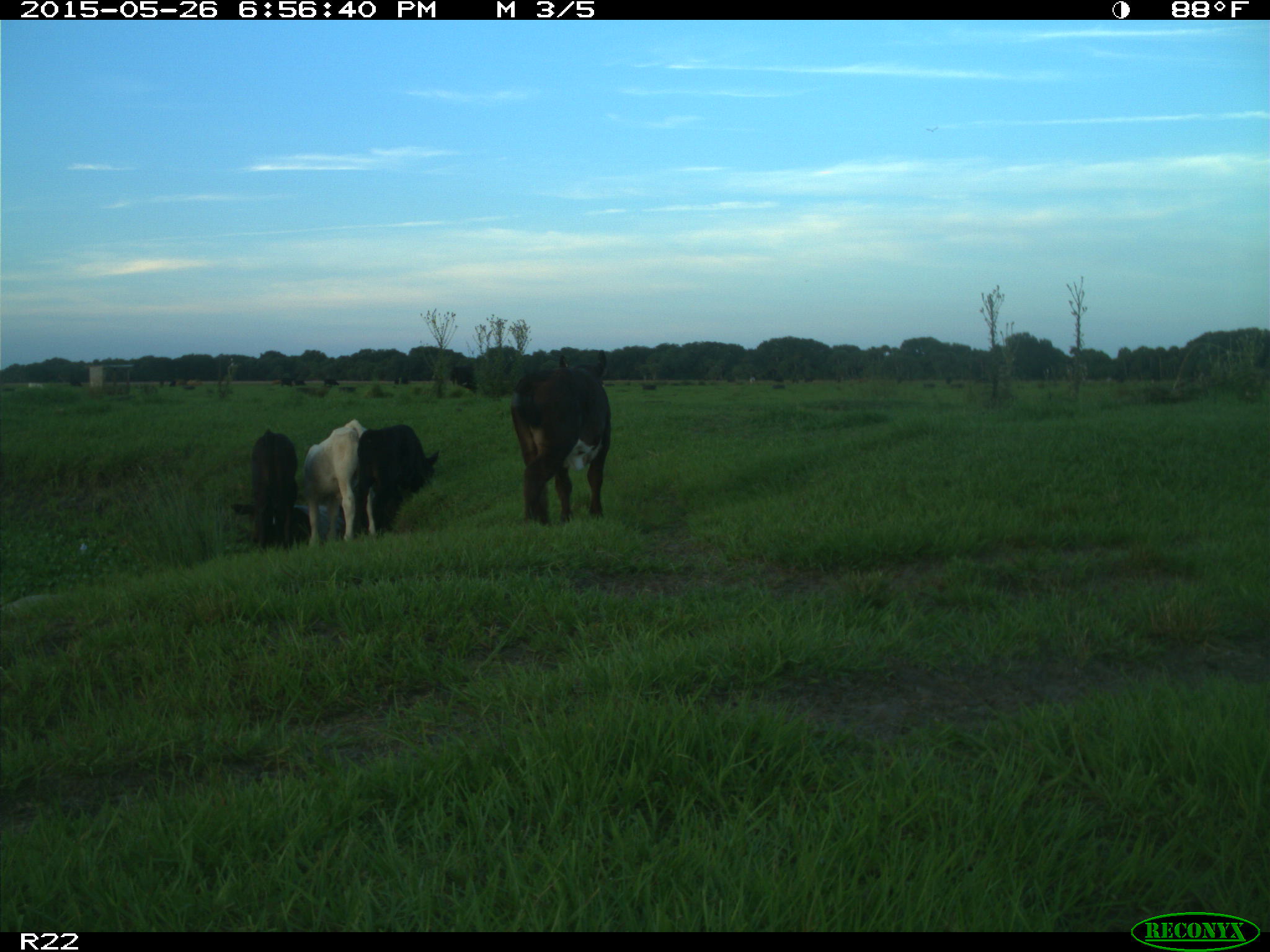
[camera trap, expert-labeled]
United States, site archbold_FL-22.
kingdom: Animalia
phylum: Chordata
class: Mammalia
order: Artiodactyla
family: Bovidae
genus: Bos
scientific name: Bos taurus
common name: domestic cow